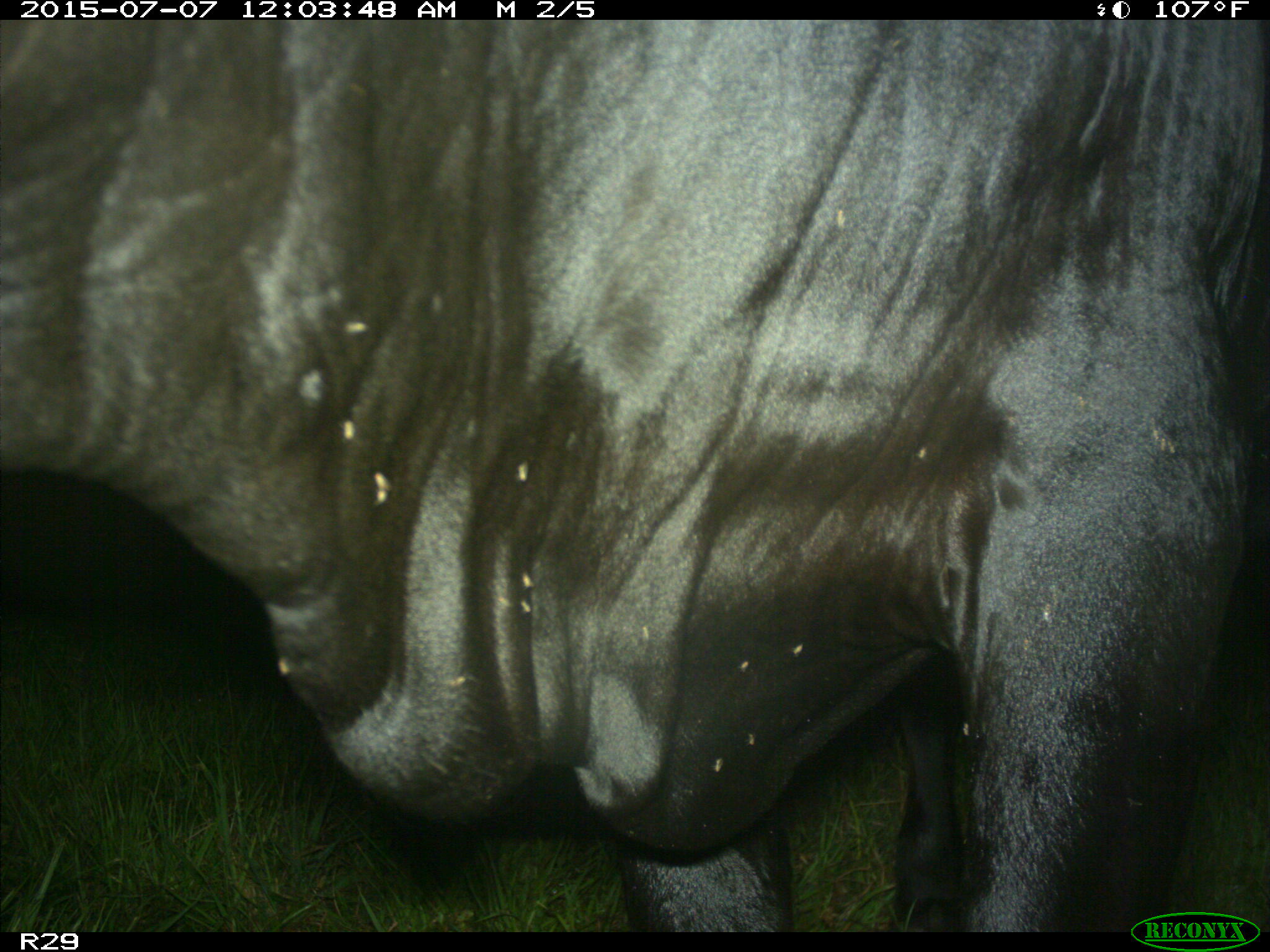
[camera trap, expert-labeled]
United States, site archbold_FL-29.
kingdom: Animalia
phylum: Chordata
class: Mammalia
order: Artiodactyla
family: Bovidae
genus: Bos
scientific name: Bos taurus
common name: domestic cow